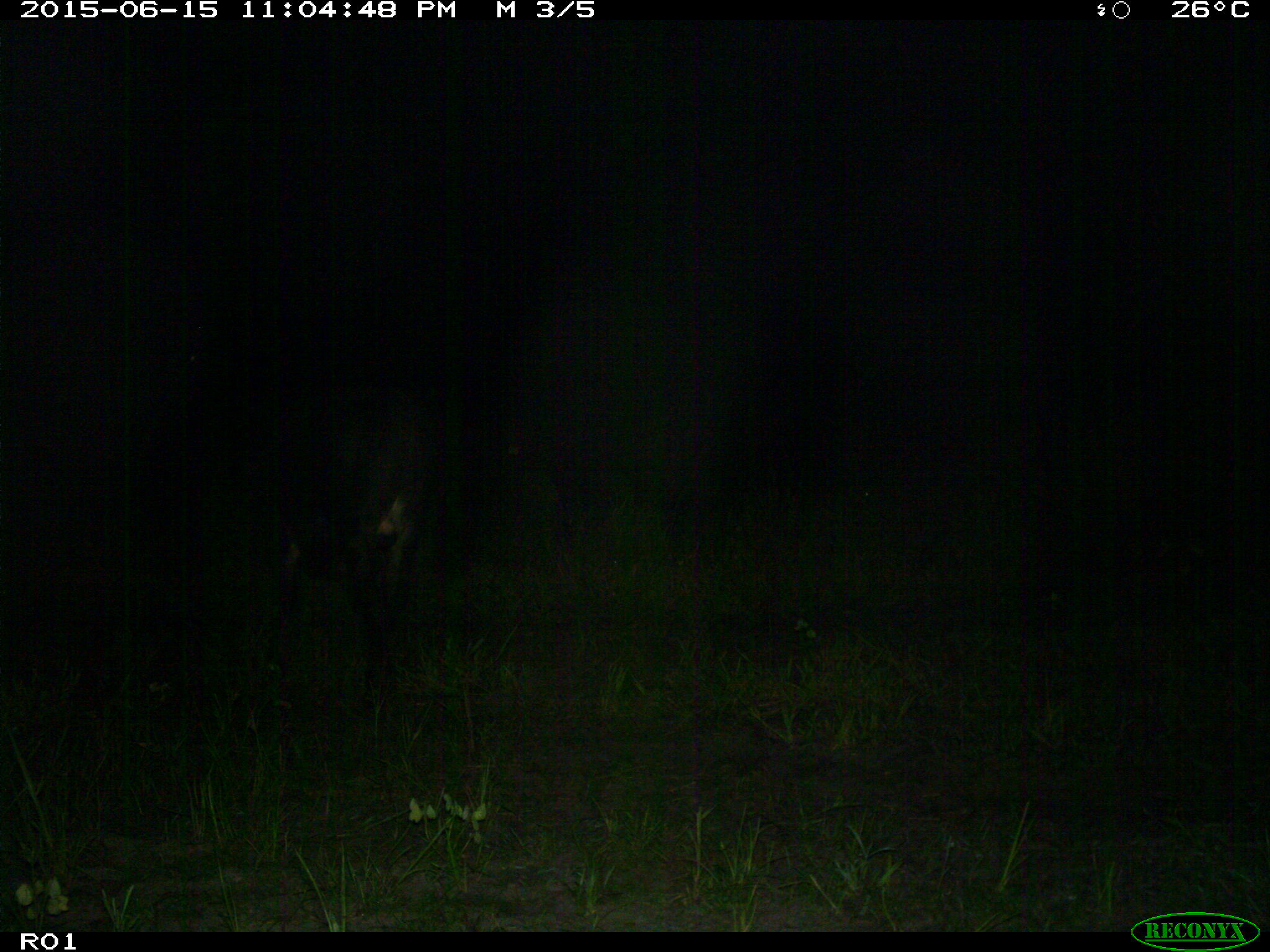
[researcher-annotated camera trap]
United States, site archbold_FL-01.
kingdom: Animalia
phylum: Chordata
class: Mammalia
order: Artiodactyla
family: Bovidae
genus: Bos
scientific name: Bos taurus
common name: domestic cow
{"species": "Bos taurus (domestic cow)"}